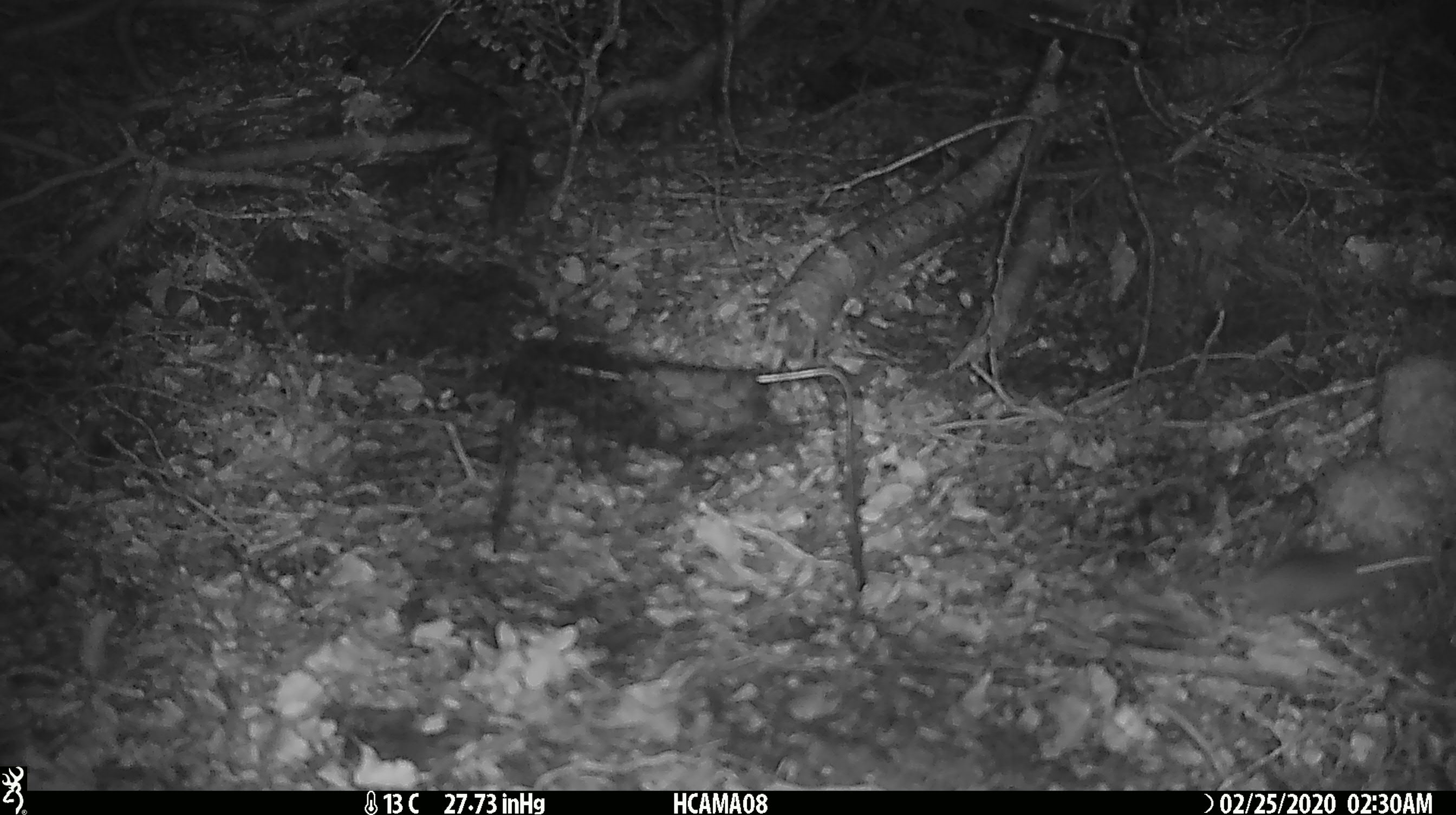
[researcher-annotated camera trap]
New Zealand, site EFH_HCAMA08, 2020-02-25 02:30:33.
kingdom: Animalia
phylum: Chordata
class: Mammalia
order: Rodentia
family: Muridae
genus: Mus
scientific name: Mus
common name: mouse